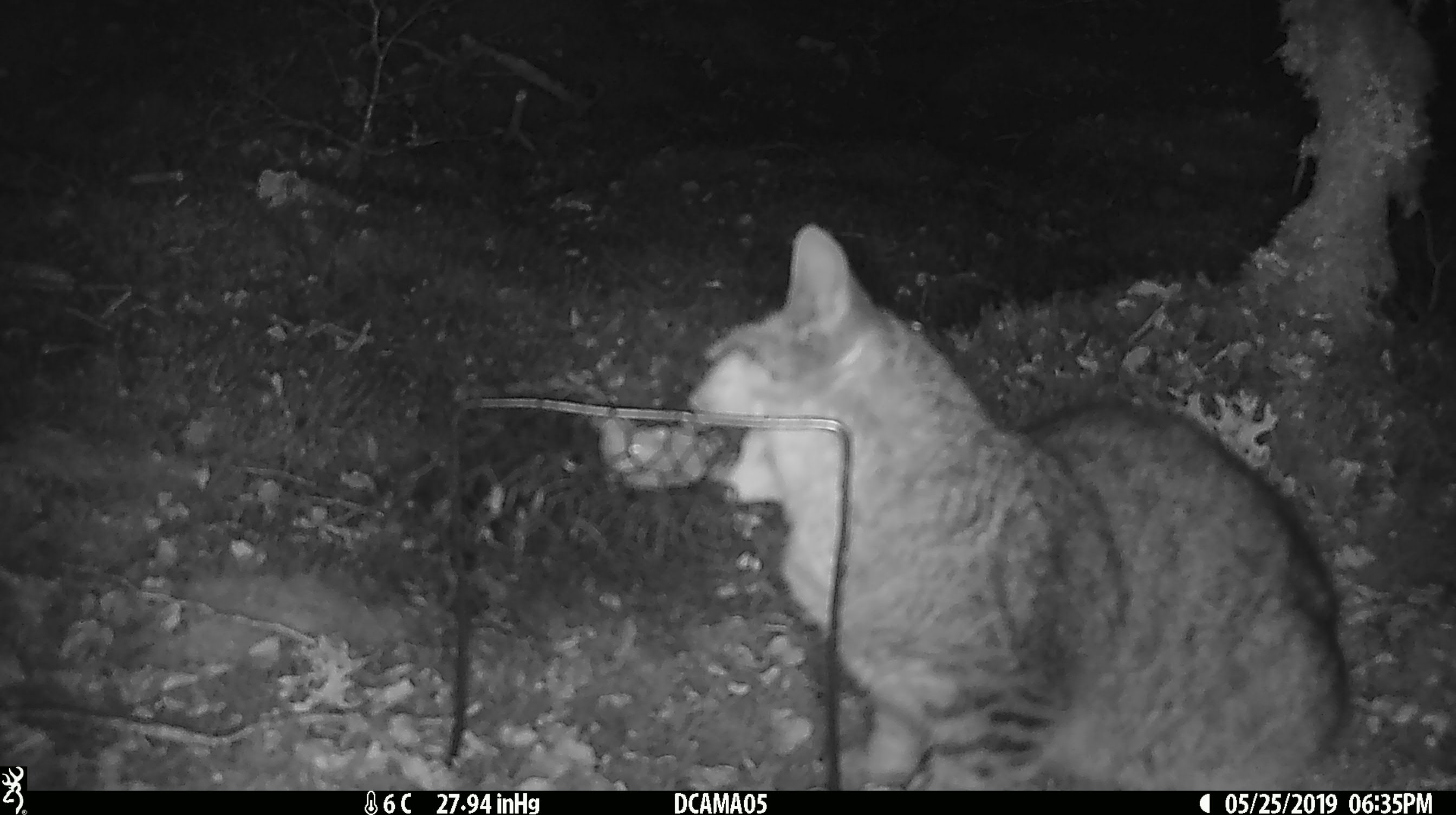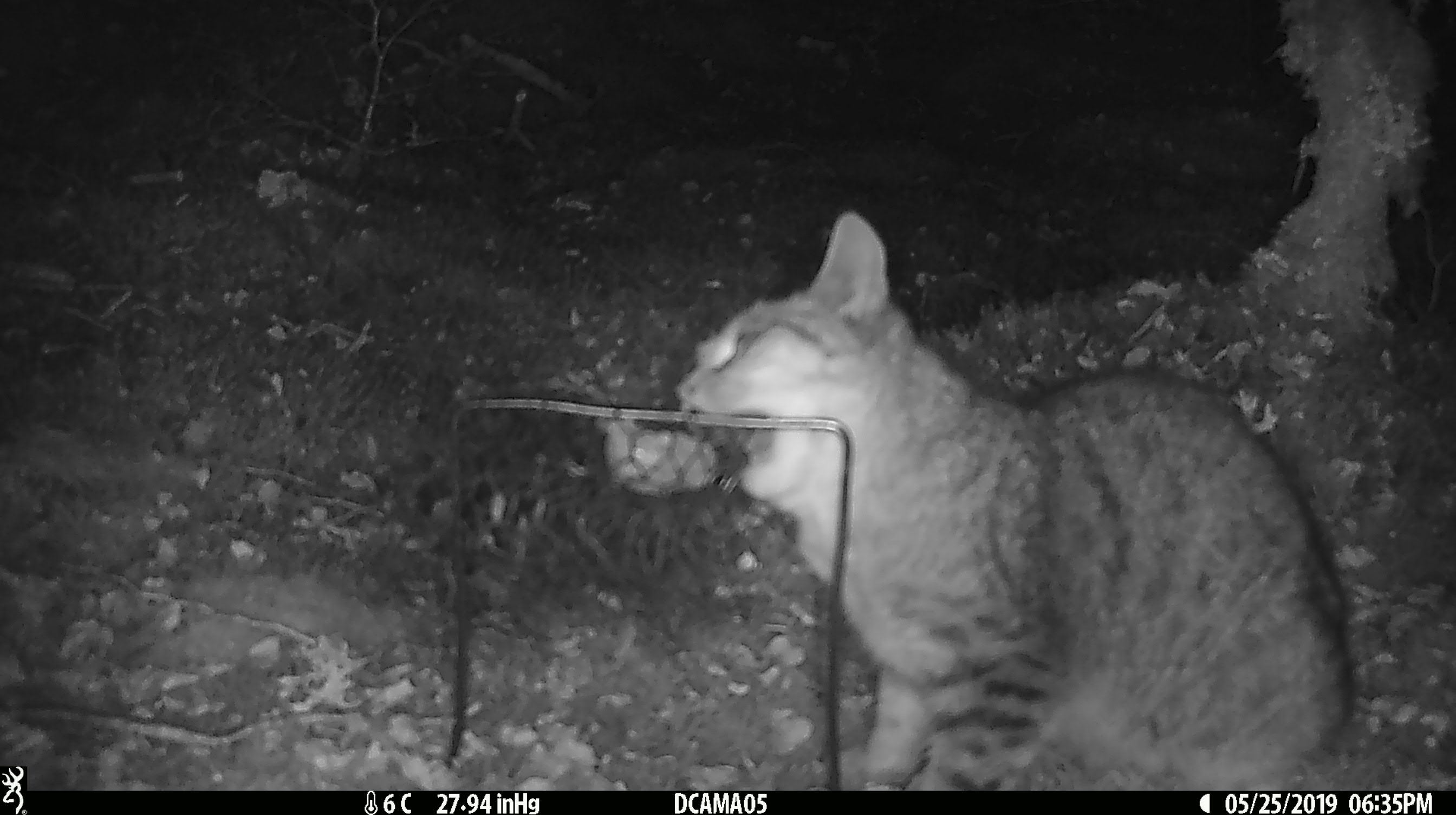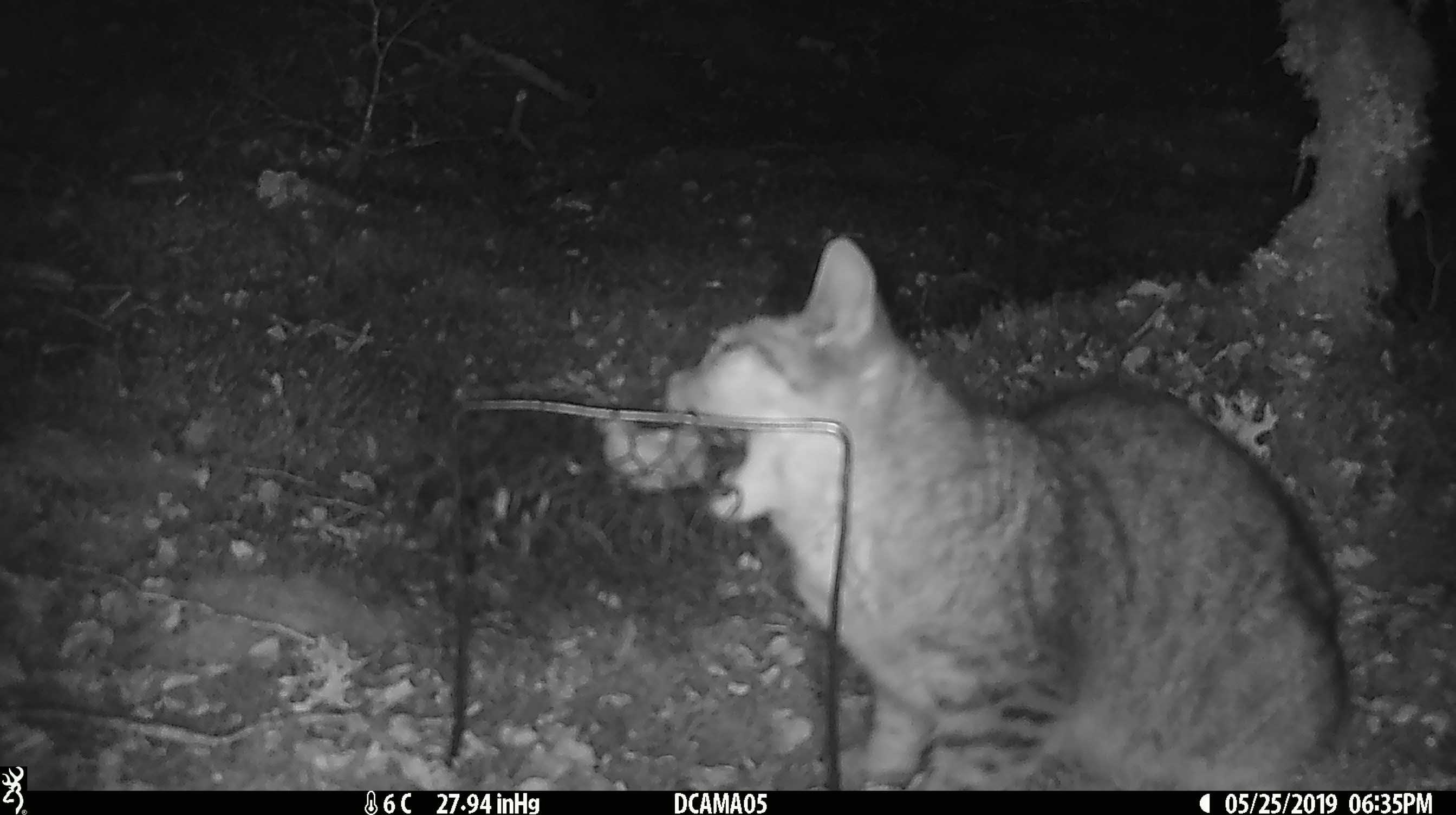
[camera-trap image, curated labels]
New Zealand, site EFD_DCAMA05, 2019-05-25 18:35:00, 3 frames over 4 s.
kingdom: Animalia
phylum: Chordata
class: Mammalia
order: Carnivora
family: Felidae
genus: Felis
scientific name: Felis catus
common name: domestic cat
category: cat